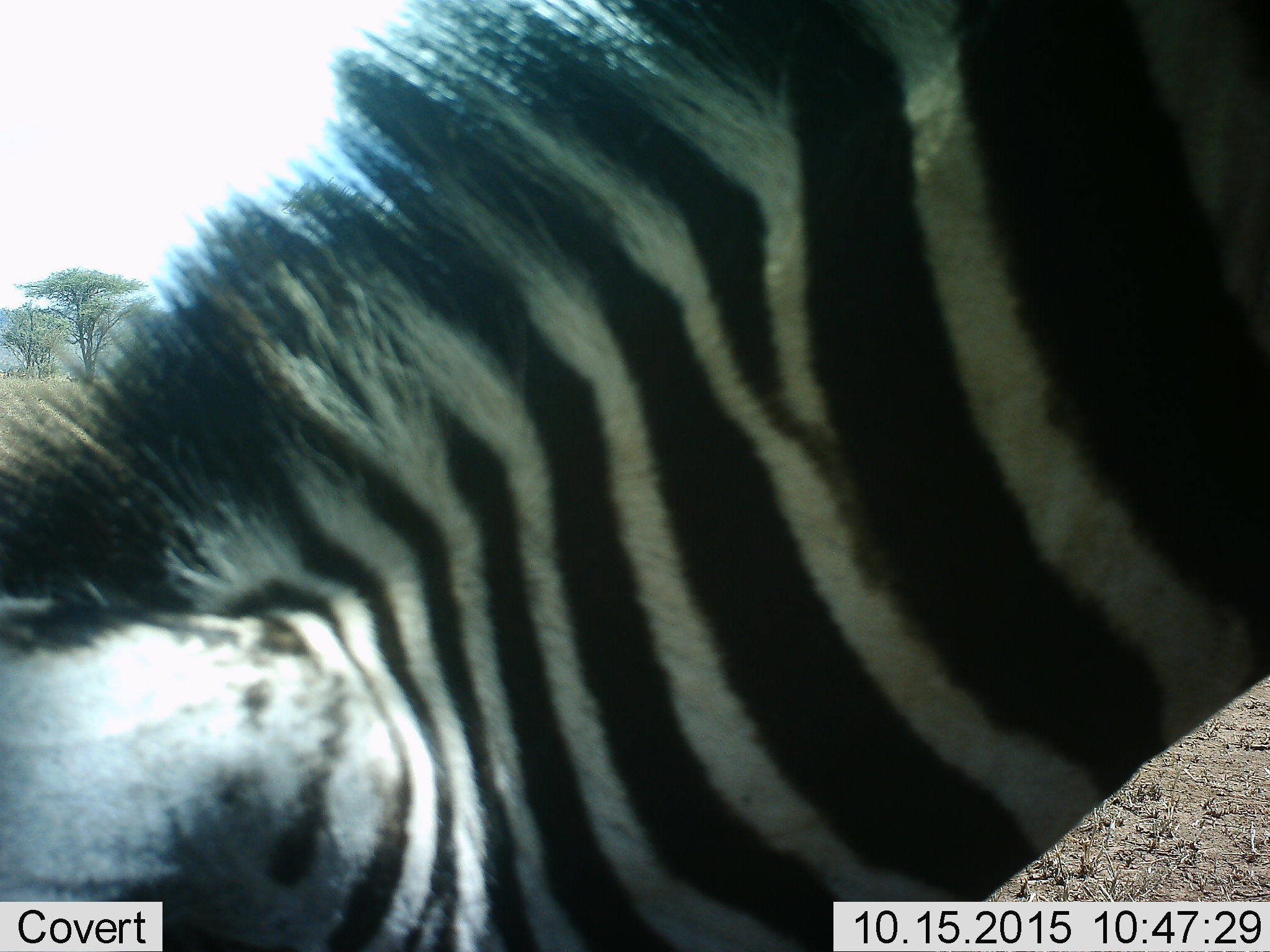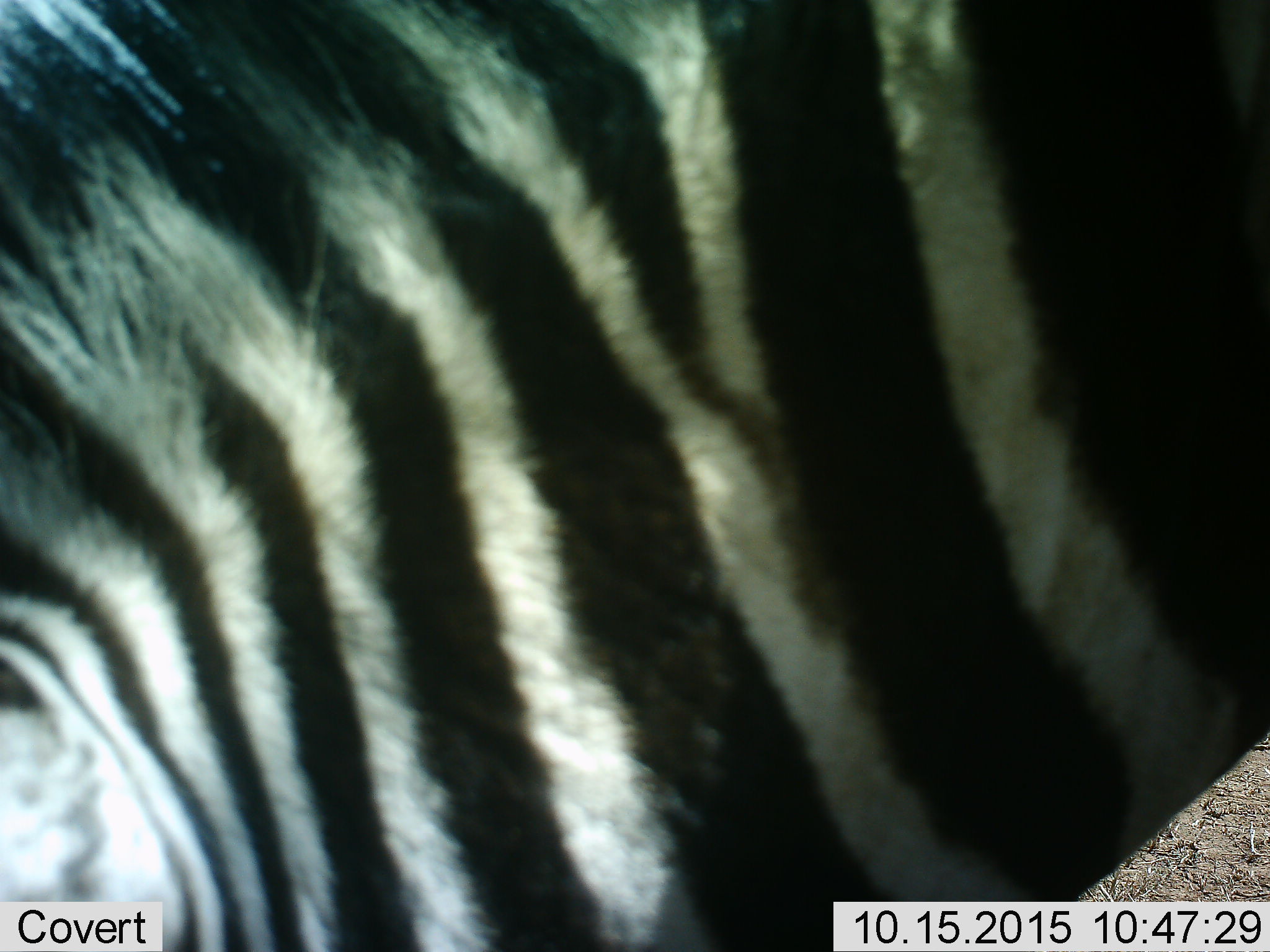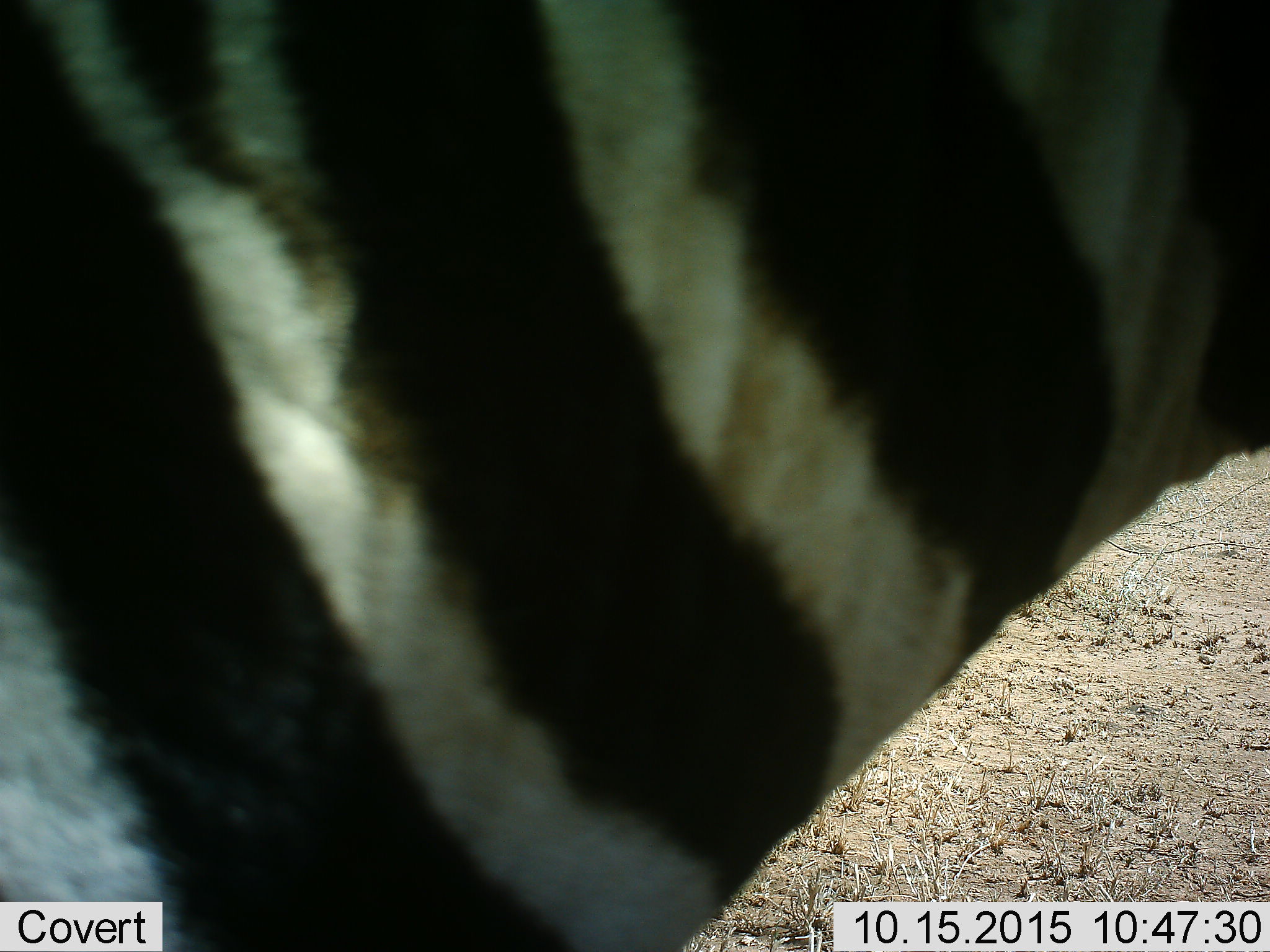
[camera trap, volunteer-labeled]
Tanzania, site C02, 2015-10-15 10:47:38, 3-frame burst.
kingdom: Animalia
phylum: Chordata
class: Mammalia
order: Perissodactyla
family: Equidae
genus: Equus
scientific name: Equus quagga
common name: plains zebra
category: zebra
Zebra (plains zebra) (Equus quagga), count 1. Behavior (volunteer vote fractions): standing 55%, resting 0%, moving 30%, interacting 5%. Young present (vote fraction): 0%. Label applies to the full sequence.